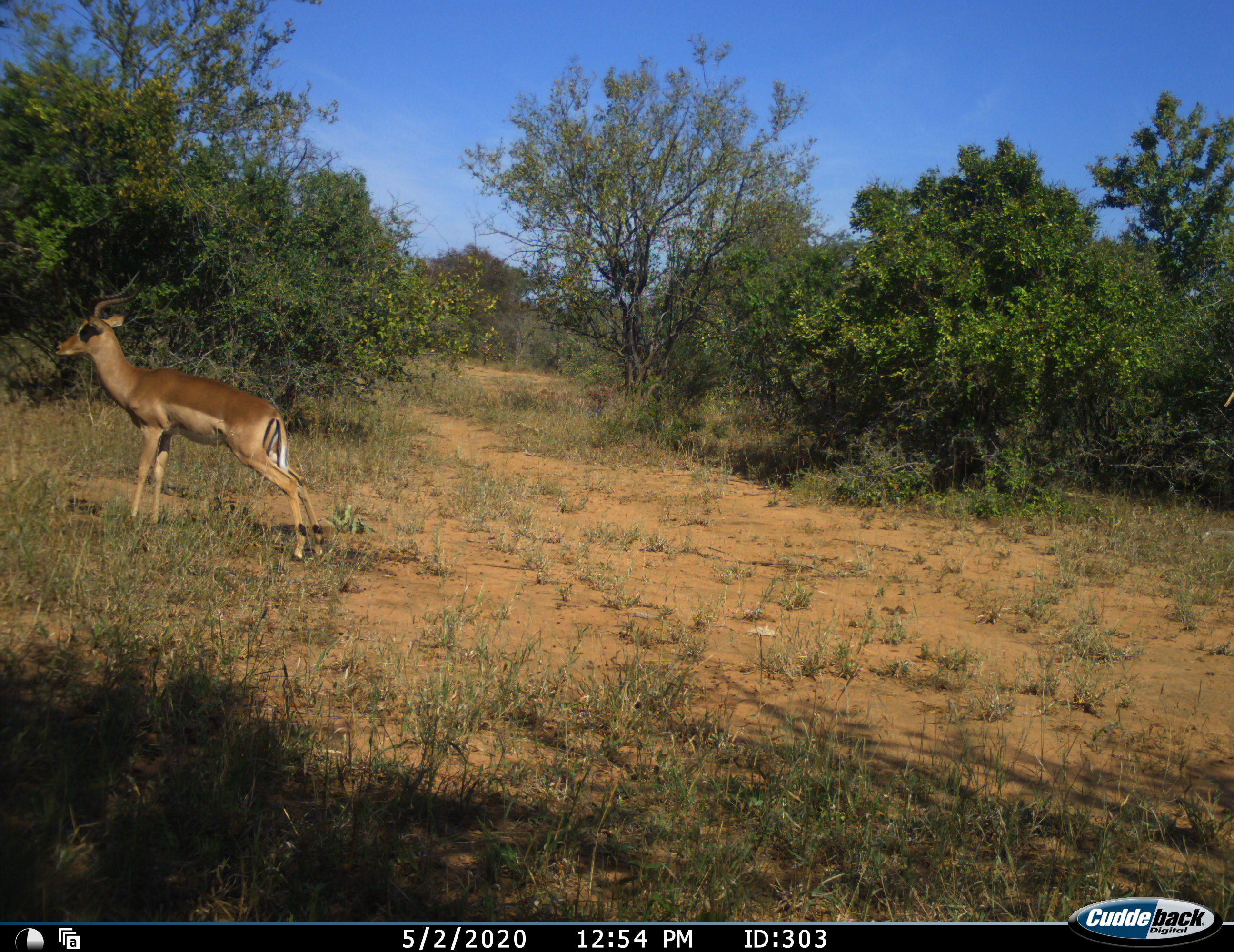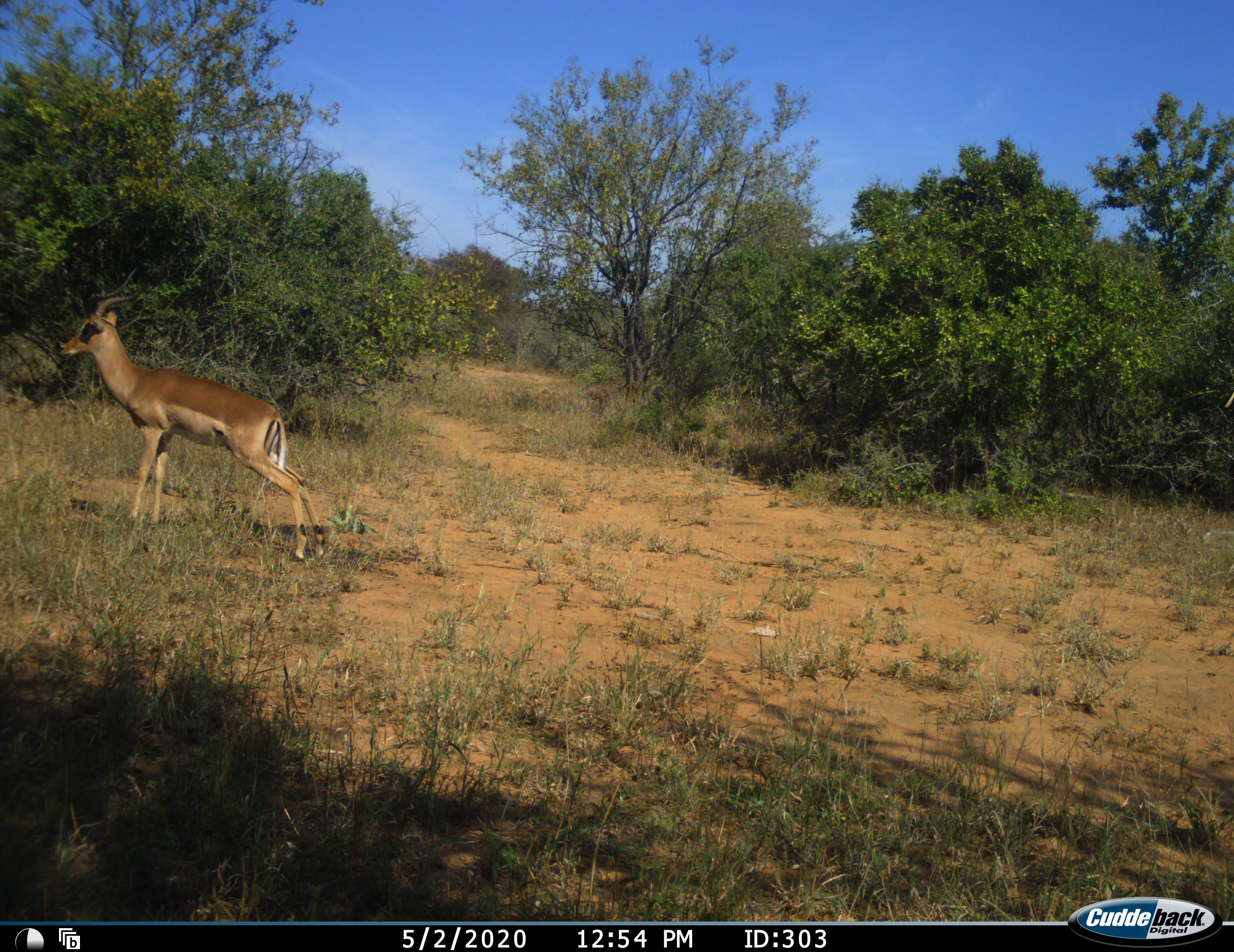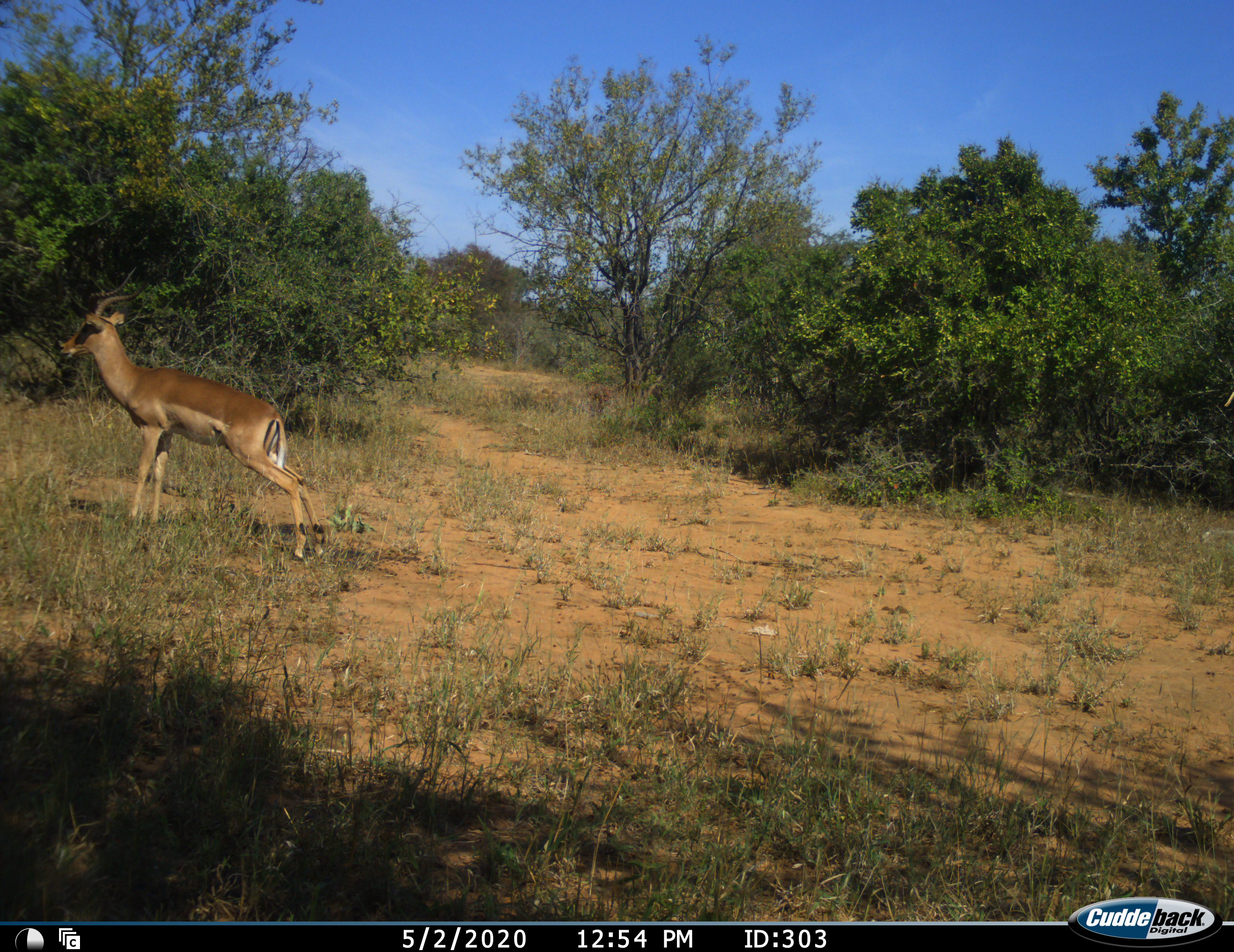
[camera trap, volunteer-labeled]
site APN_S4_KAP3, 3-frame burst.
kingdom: Animalia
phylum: Chordata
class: Mammalia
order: Artiodactyla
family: Bovidae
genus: Aepyceros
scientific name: Aepyceros melampus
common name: impala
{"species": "impala (Aepyceros melampus)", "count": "1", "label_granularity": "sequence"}